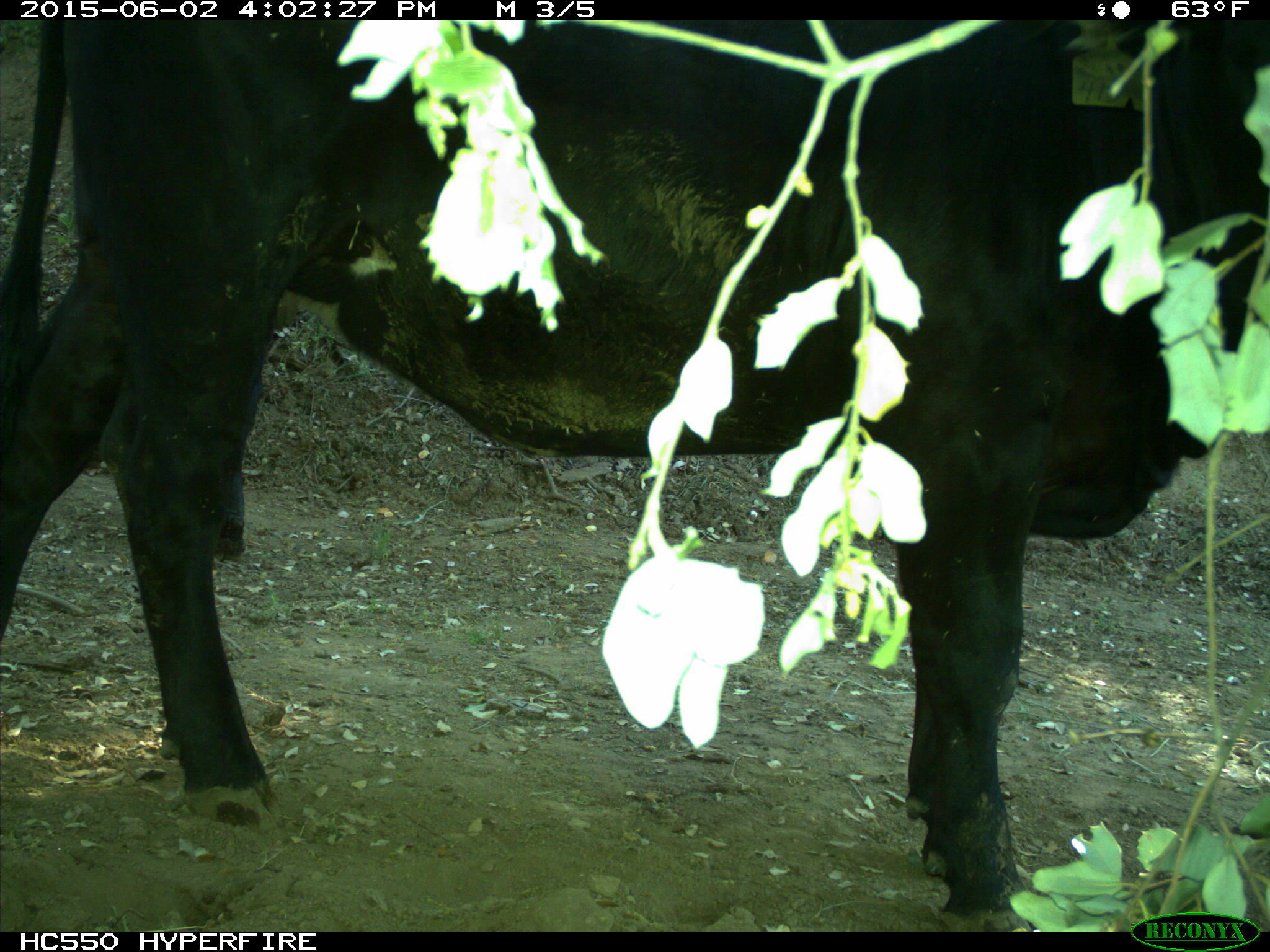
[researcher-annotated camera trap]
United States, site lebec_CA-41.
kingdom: Animalia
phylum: Chordata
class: Mammalia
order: Artiodactyla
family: Bovidae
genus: Bos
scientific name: Bos taurus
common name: domestic cow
Bos taurus (domestic cow).